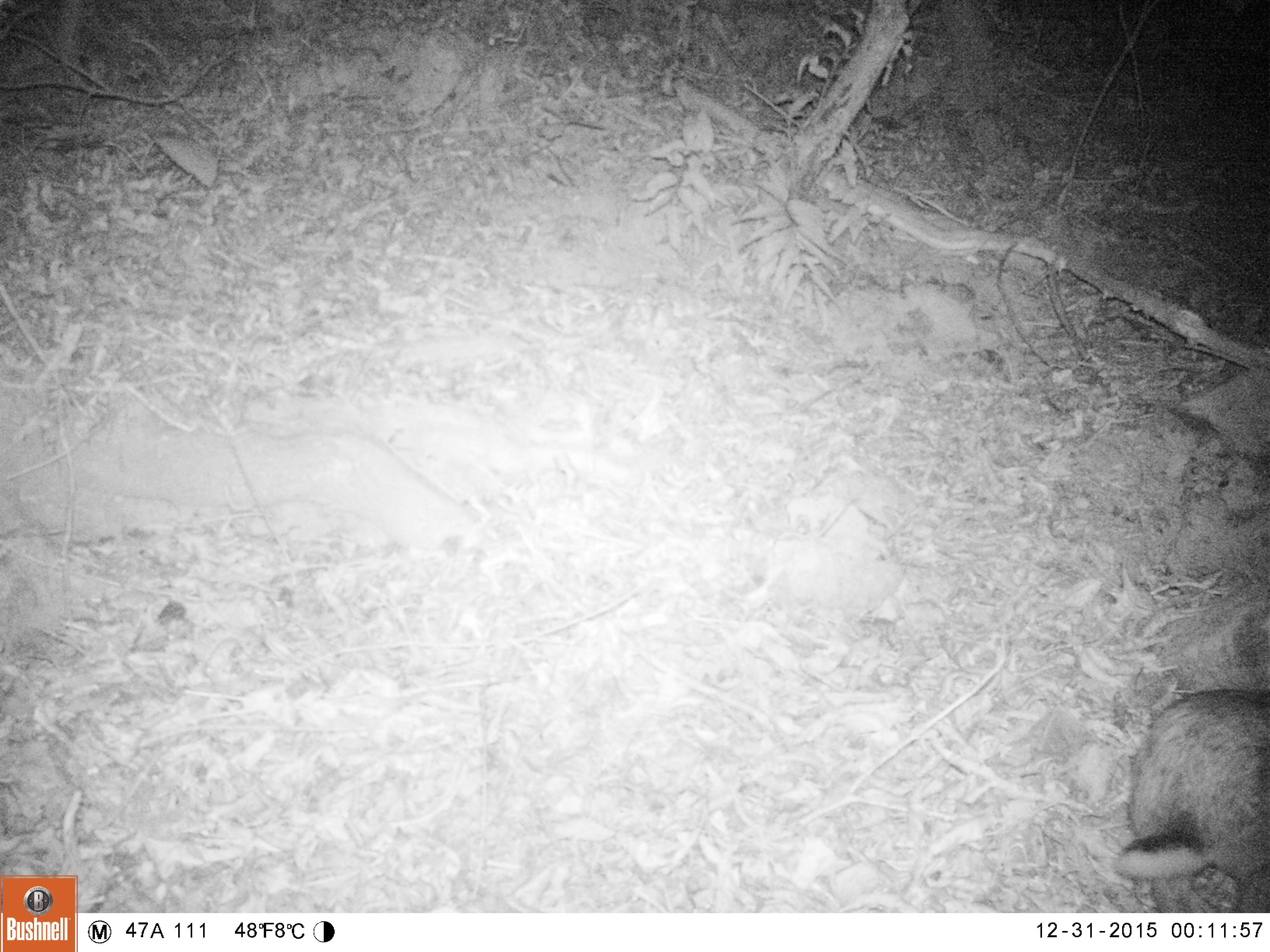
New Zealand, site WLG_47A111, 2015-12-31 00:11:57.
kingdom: Animalia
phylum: Chordata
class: Mammalia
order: Lagomorpha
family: Leporidae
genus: Oryctolagus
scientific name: Oryctolagus cuniculus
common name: european rabbit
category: rabbit